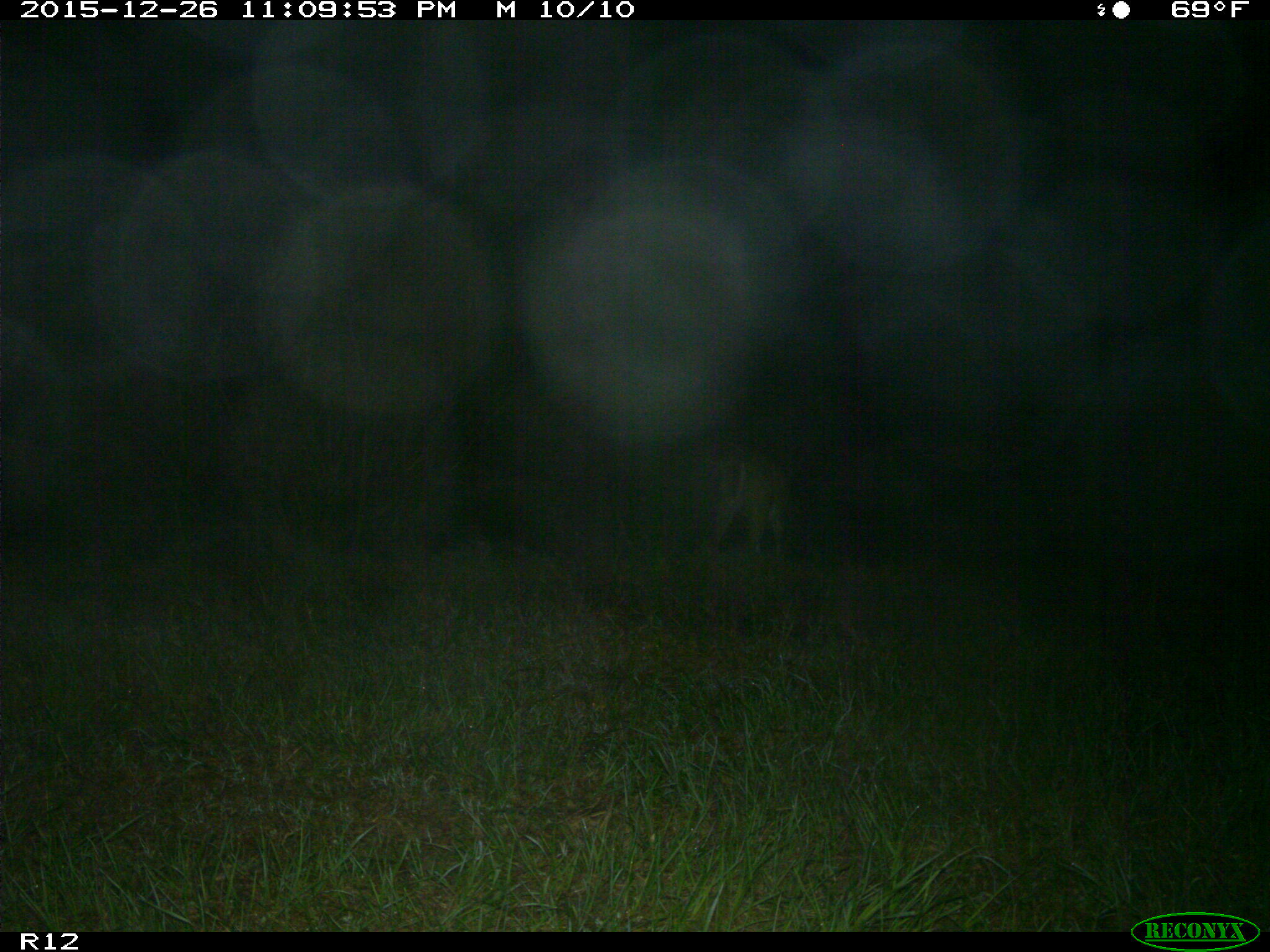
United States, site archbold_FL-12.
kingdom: Animalia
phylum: Chordata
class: Mammalia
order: Artiodactyla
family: Cervidae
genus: Odocoileus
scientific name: Odocoileus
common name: deer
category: unidentified deer